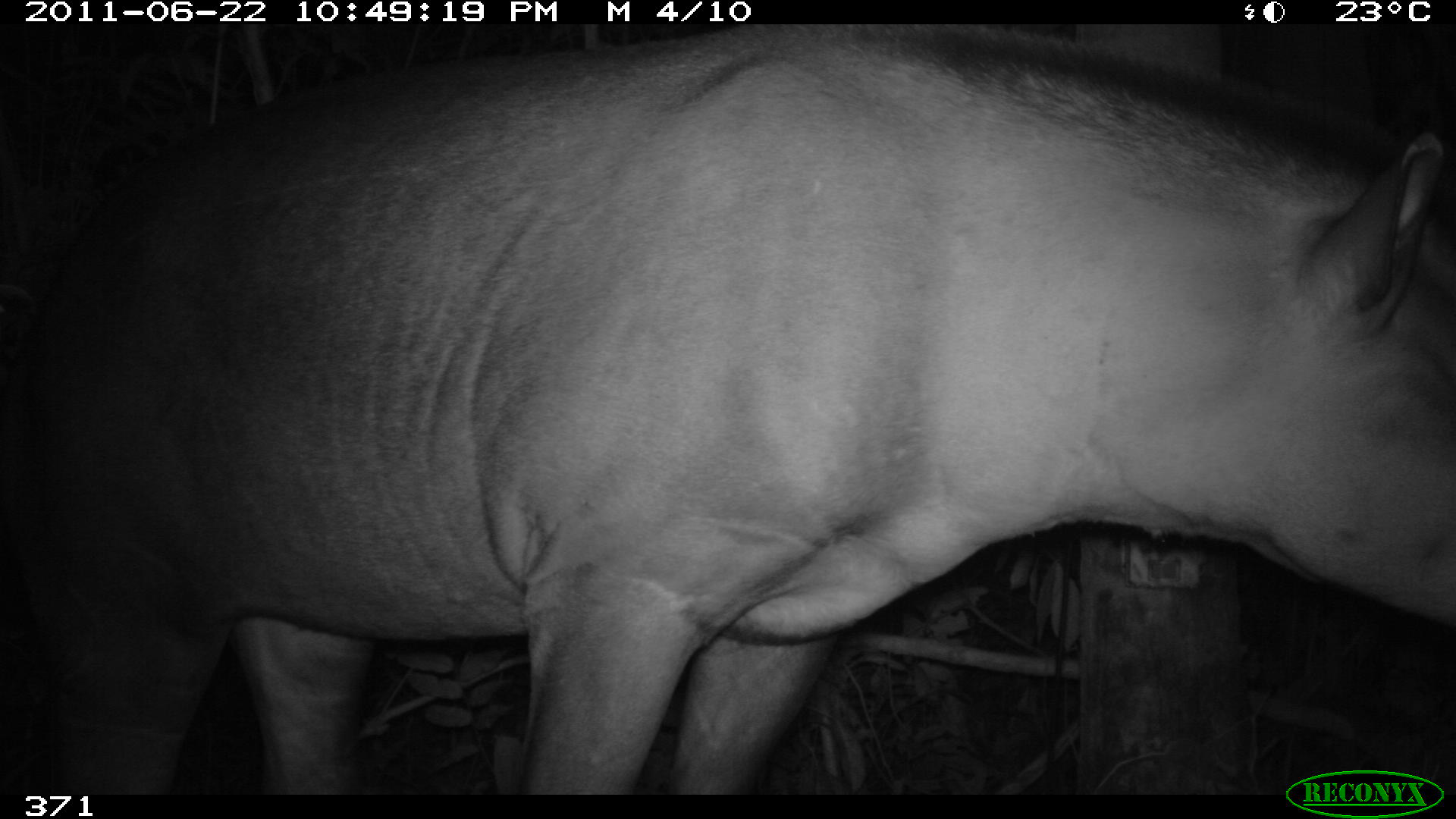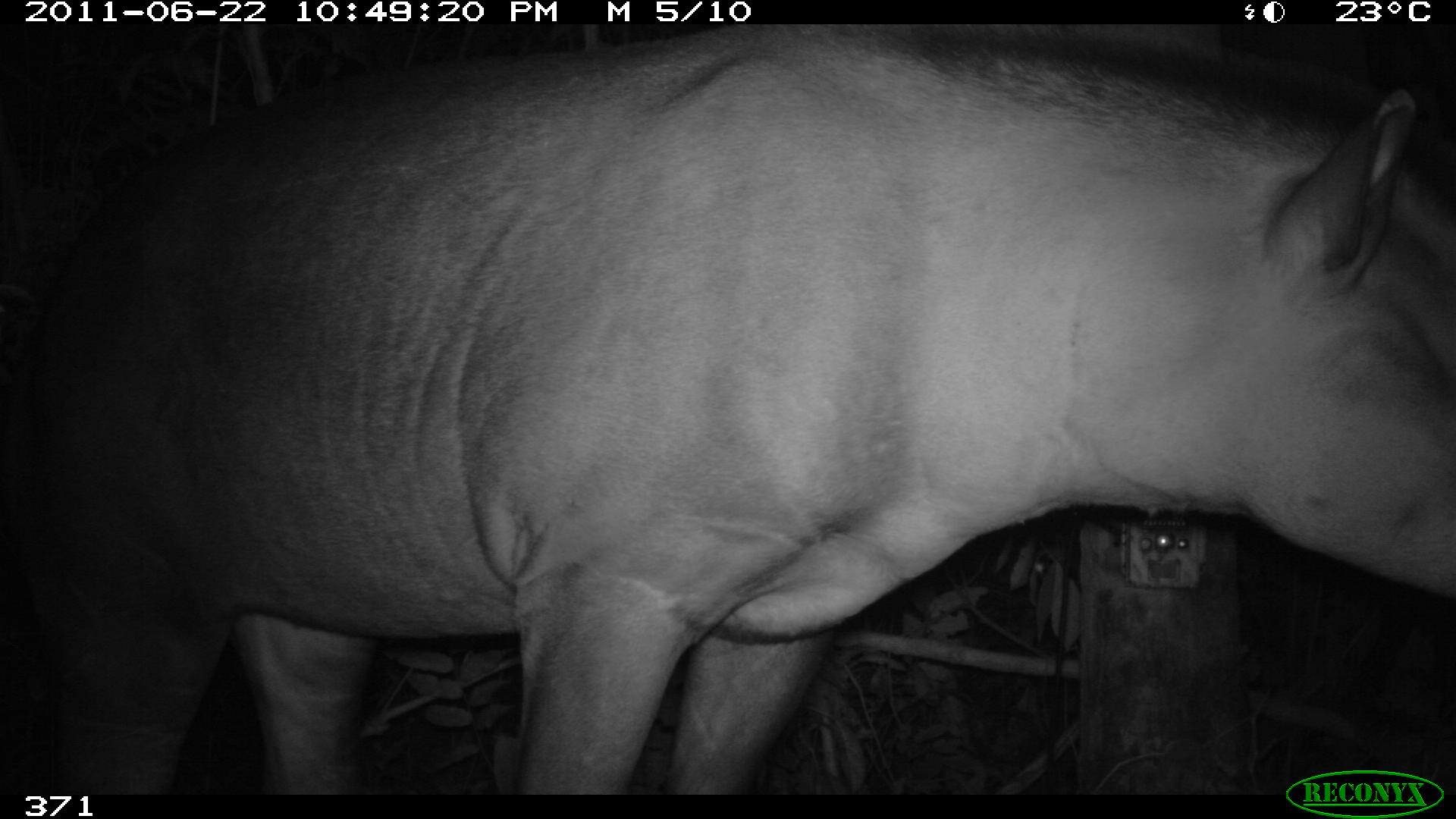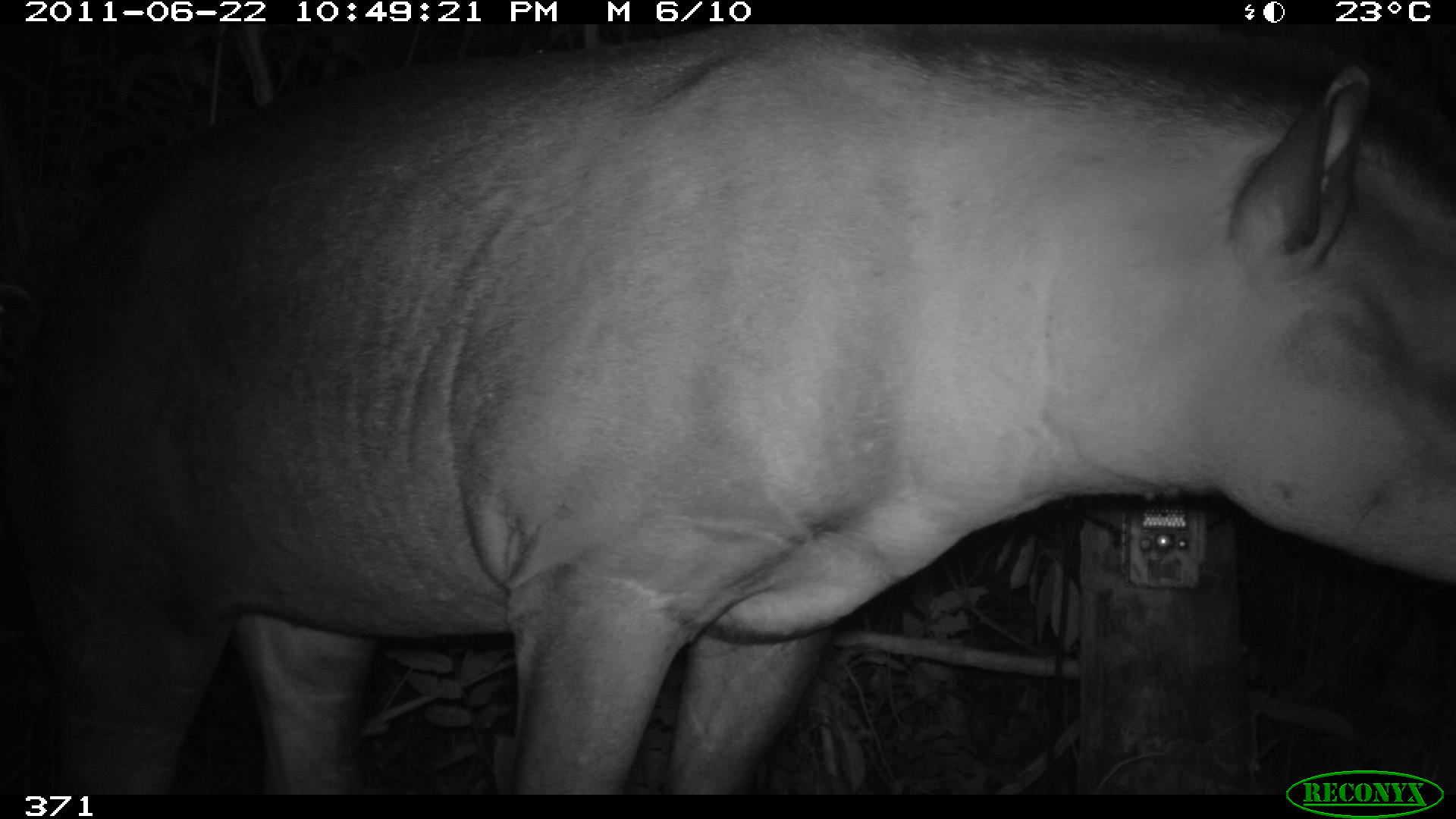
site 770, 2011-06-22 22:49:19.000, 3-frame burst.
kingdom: Animalia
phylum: Chordata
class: Mammalia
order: Perissodactyla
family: Tapiridae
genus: Tapirus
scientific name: Tapirus terrestris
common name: south american tapir